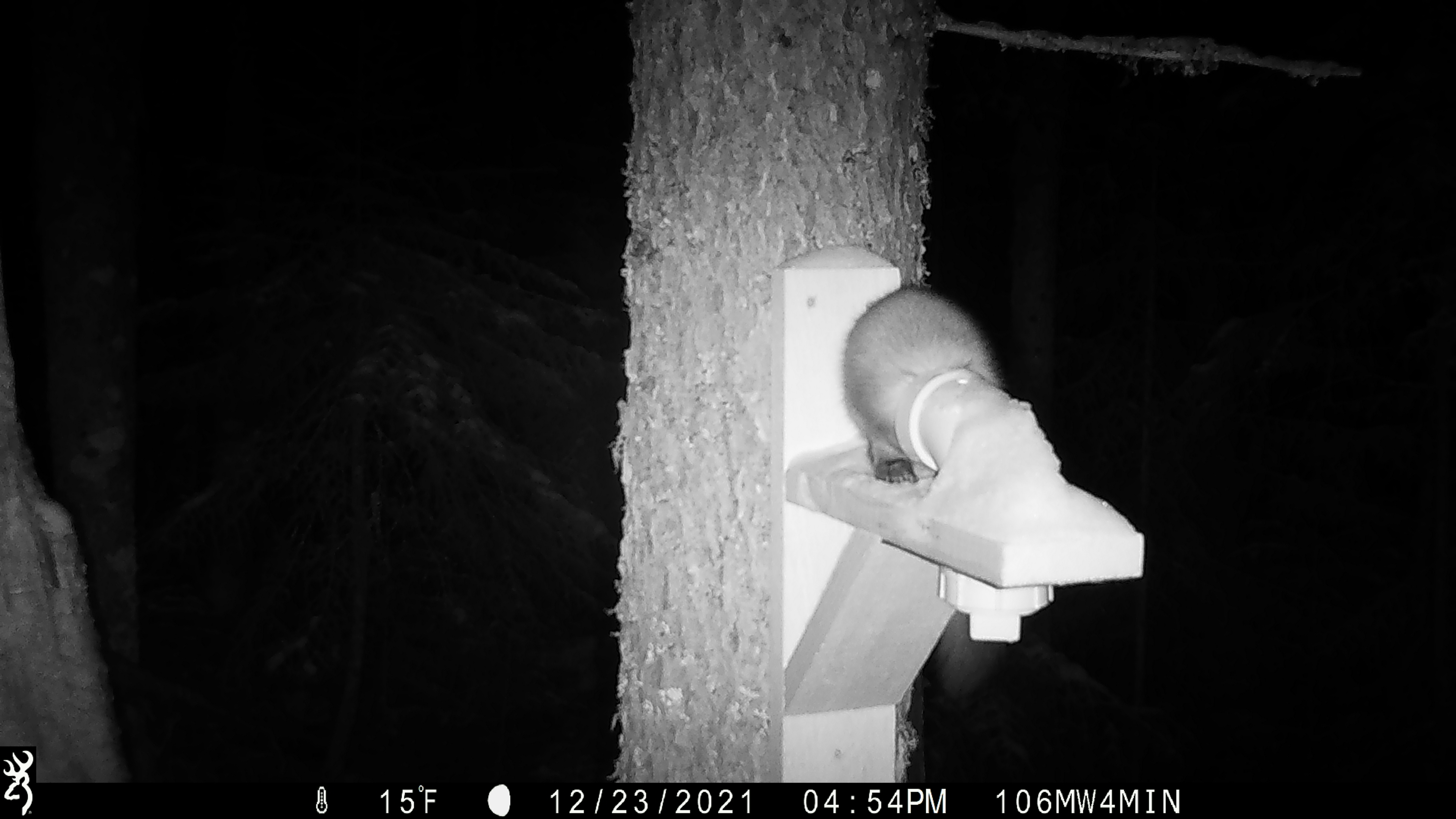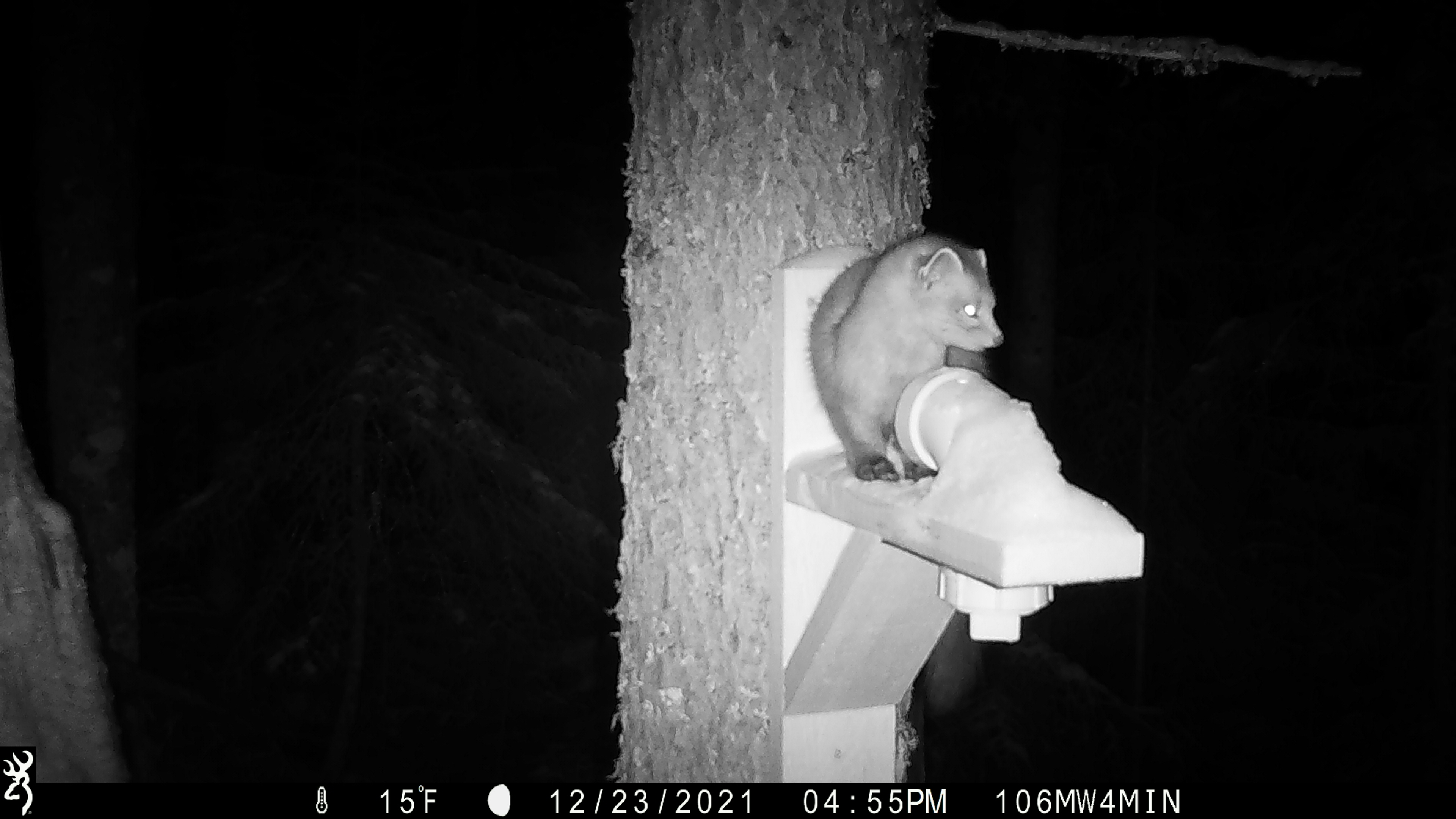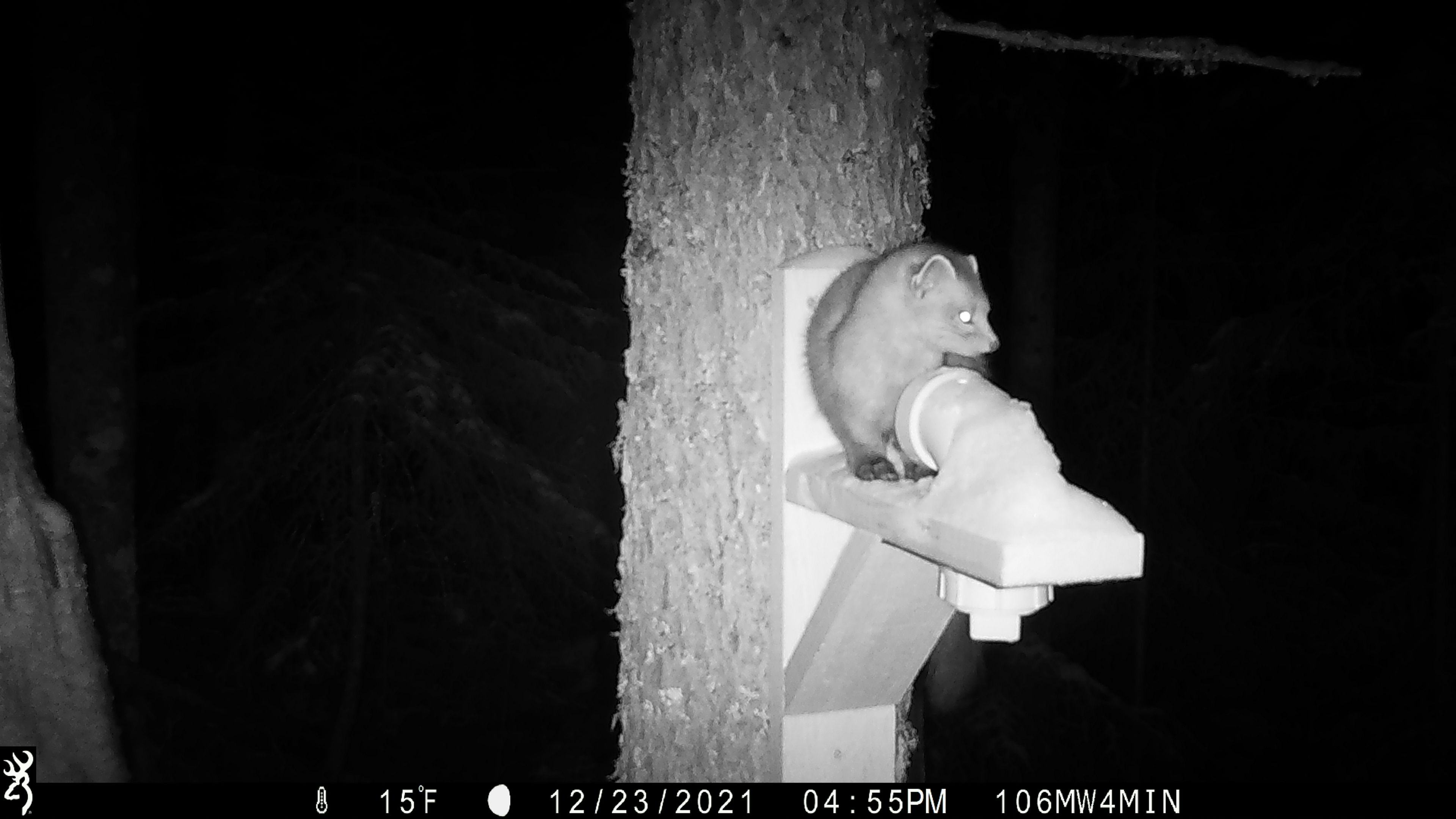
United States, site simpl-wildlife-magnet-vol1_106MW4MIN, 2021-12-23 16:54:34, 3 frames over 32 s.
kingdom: Animalia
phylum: Chordata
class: Mammalia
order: Carnivora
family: Mustelidae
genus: Martes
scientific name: Martes americana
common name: american marten